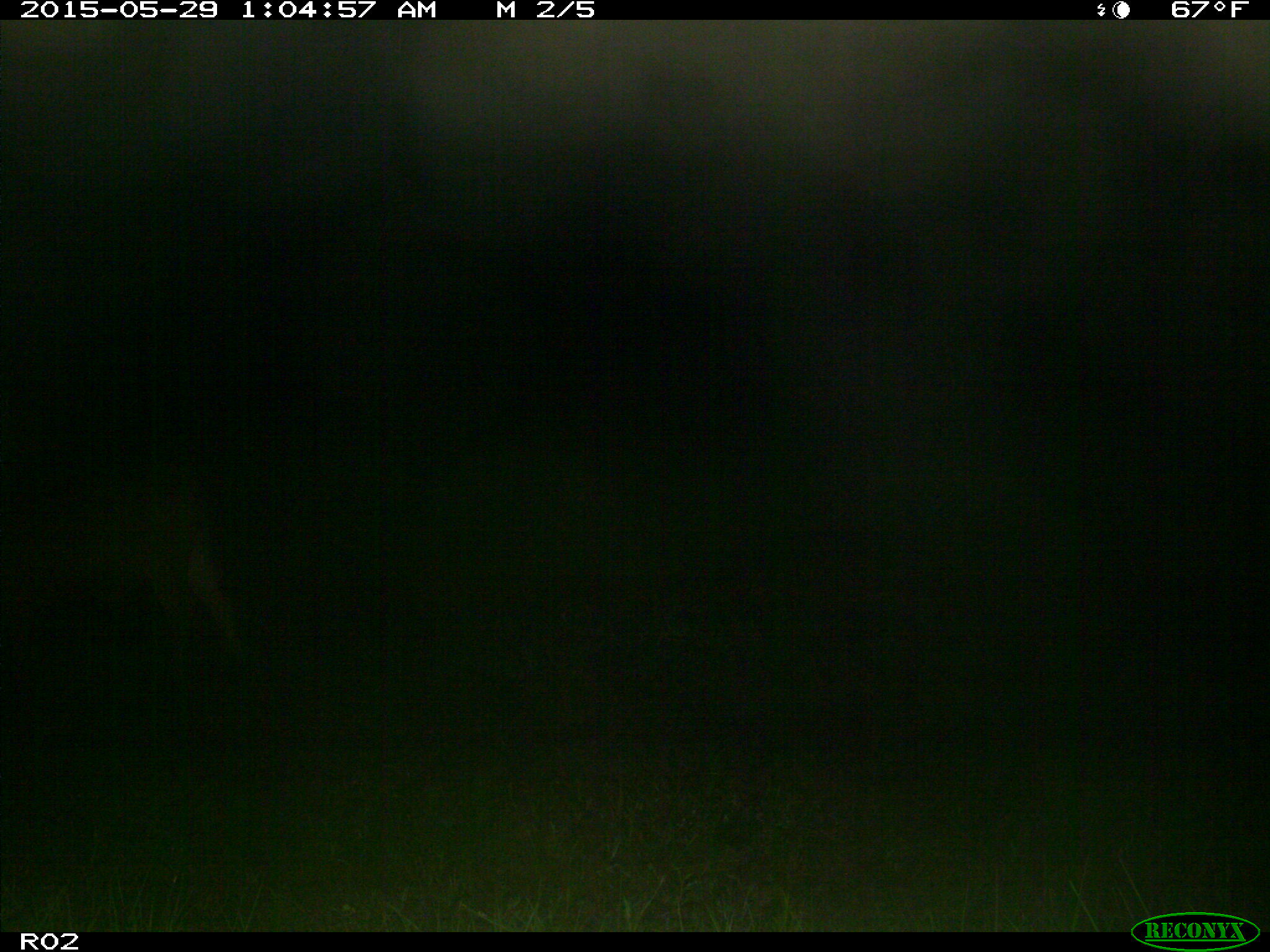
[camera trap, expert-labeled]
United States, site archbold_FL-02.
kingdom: Animalia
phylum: Chordata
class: Mammalia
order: Artiodactyla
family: Bovidae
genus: Bos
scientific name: Bos taurus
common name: domestic cow